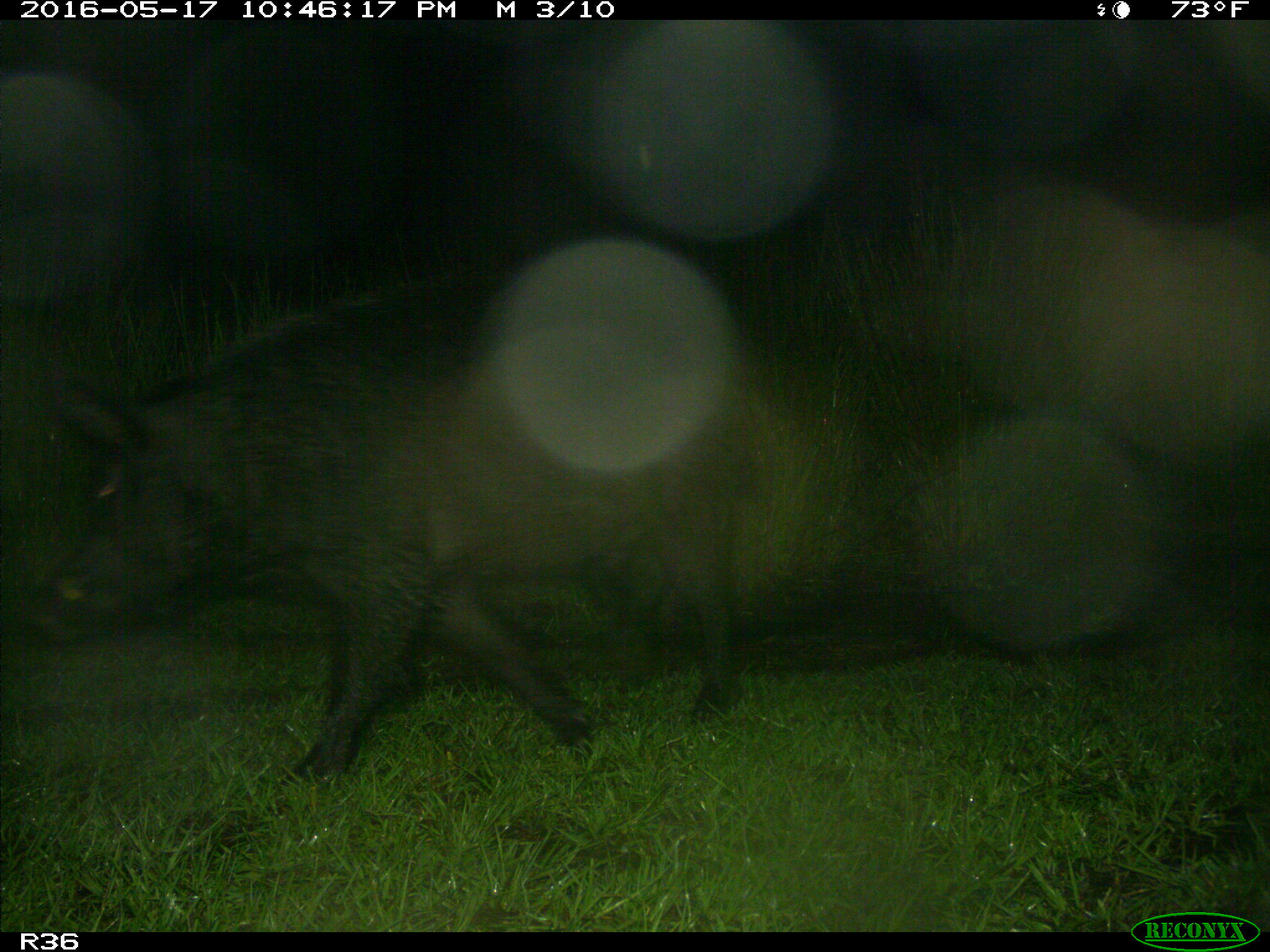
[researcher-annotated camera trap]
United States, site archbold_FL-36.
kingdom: Animalia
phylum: Chordata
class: Mammalia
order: Artiodactyla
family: Suidae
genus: Sus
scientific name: Sus scrofa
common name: wild boar